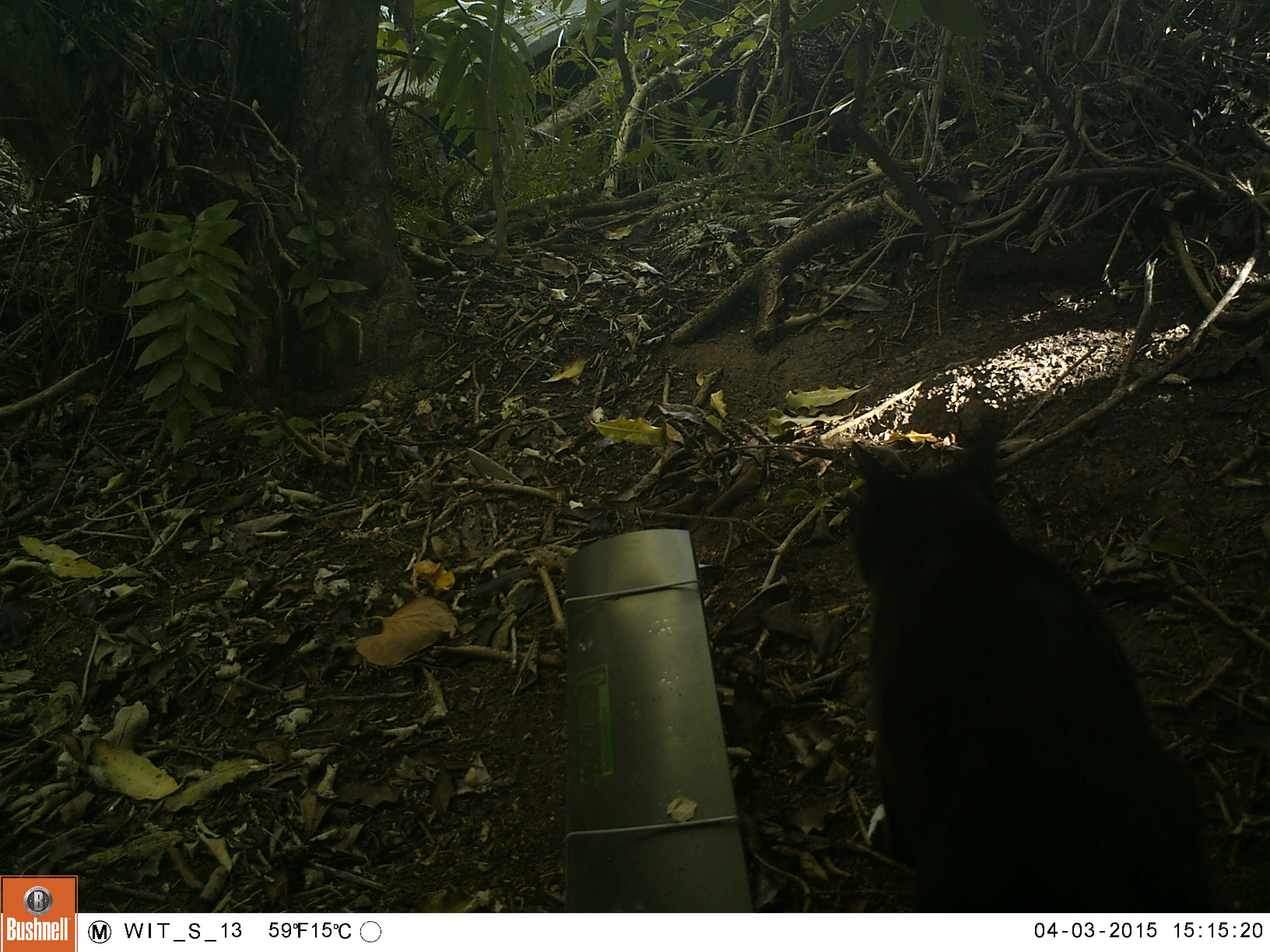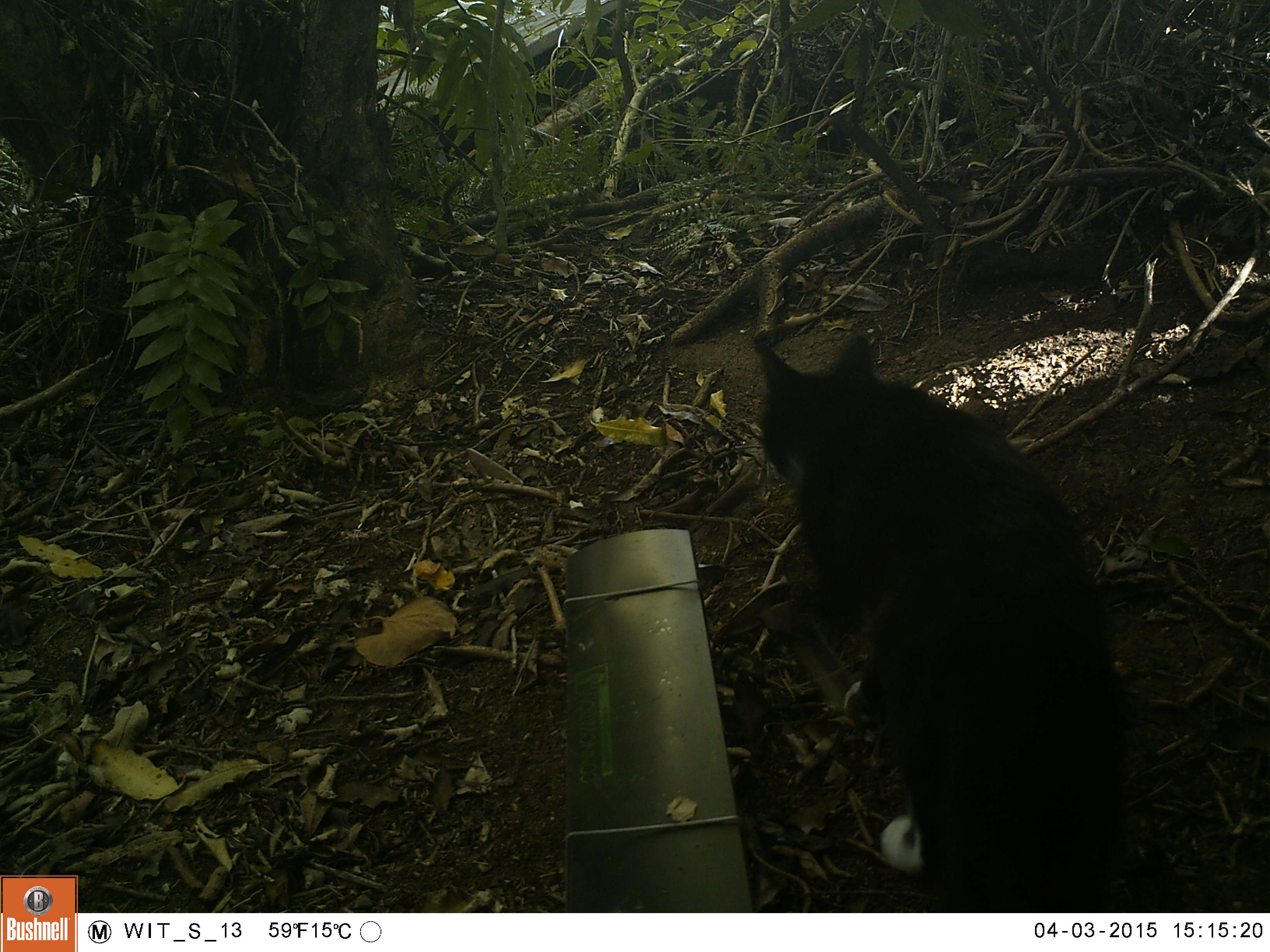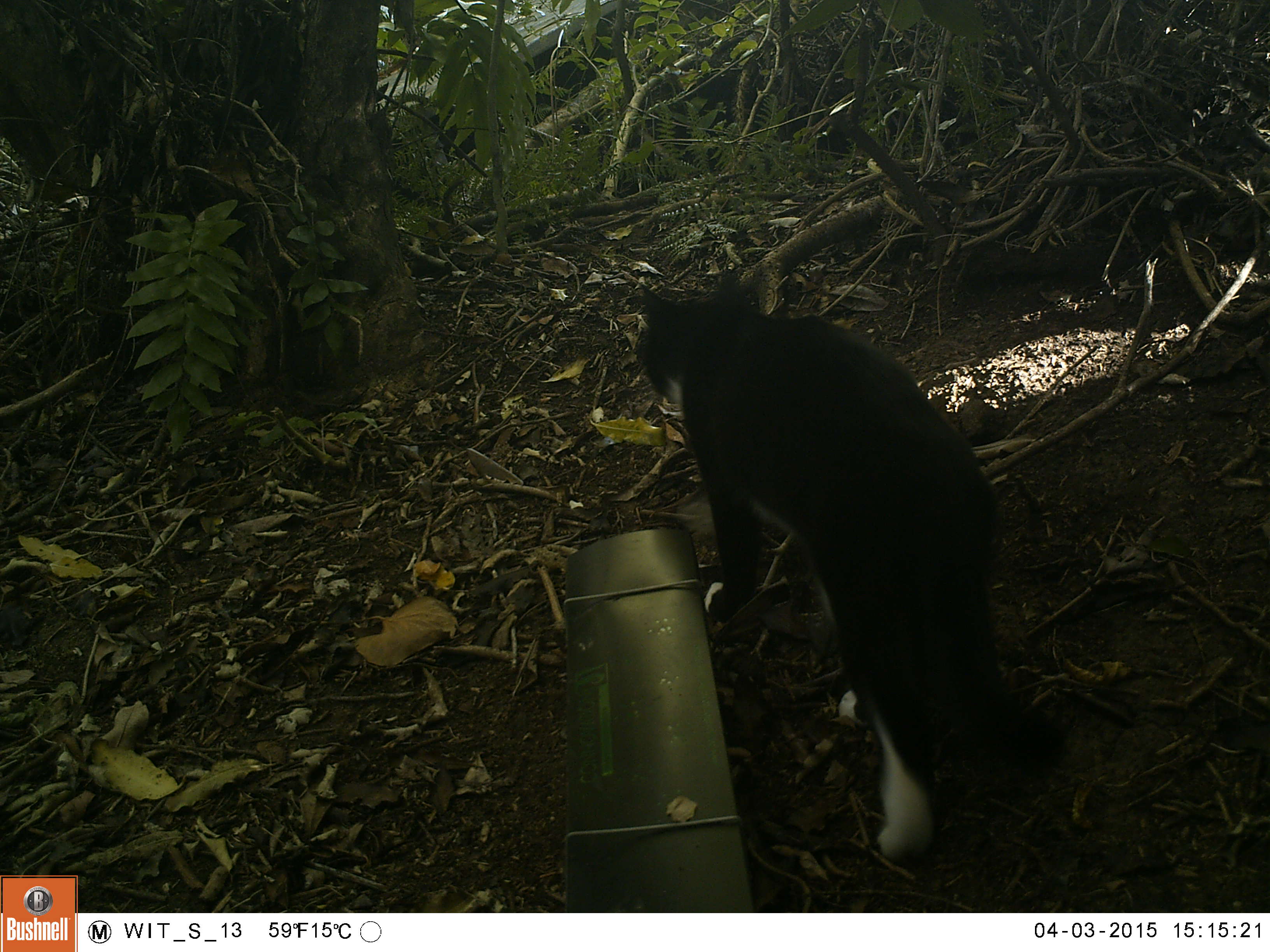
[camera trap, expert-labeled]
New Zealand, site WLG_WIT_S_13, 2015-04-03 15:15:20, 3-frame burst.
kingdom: Animalia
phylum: Chordata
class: Mammalia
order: Carnivora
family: Felidae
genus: Felis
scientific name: Felis catus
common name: domestic cat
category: cat